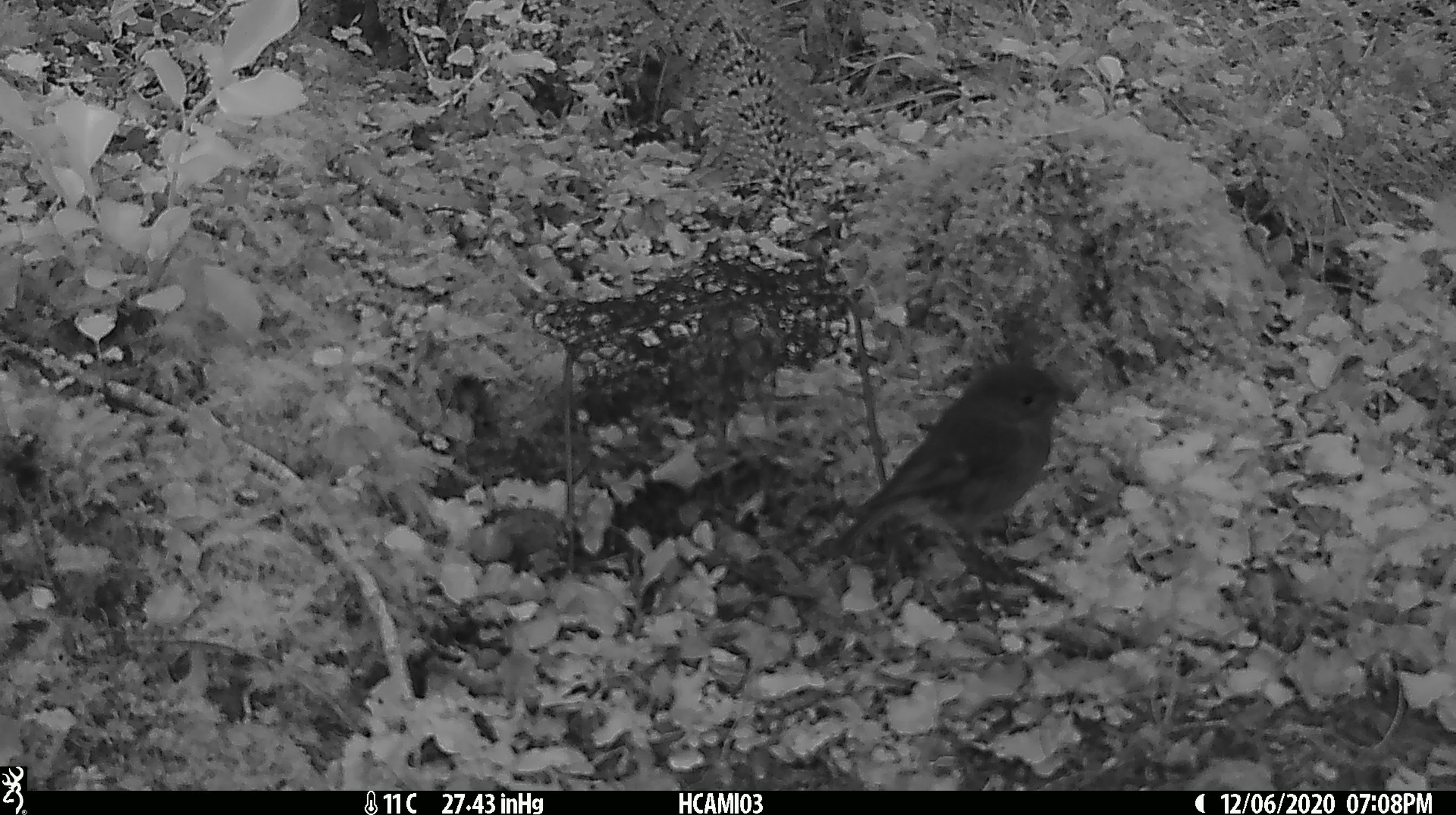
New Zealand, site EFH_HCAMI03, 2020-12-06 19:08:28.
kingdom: Animalia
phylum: Chordata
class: Aves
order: Passeriformes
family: Petroicidae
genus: Petroica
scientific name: Petroica australis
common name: new zealand robin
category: robin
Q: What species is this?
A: Robin (new zealand robin) (Petroica australis).